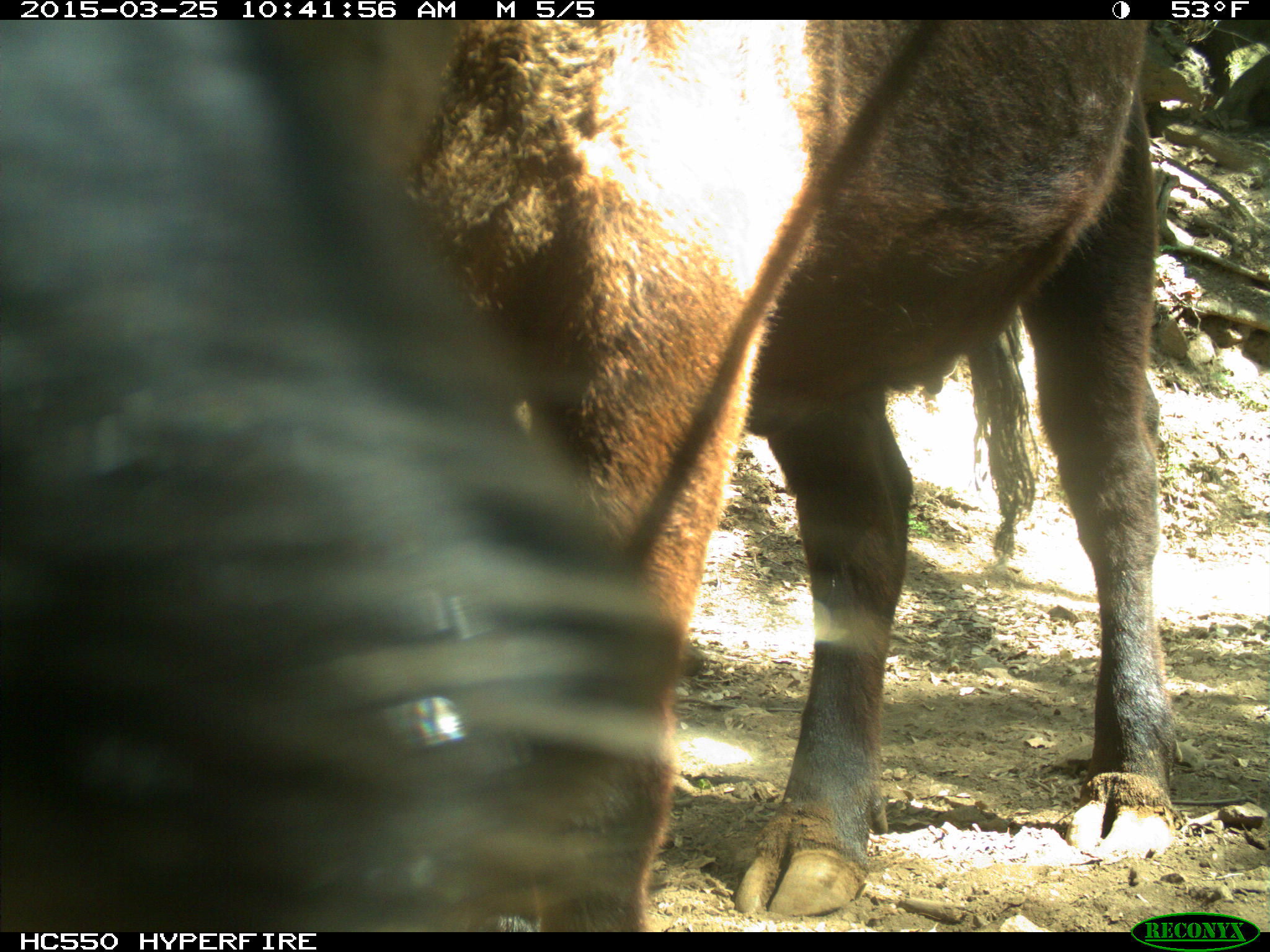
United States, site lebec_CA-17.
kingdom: Animalia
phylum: Chordata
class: Mammalia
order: Artiodactyla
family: Bovidae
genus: Bos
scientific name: Bos taurus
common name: domestic cow